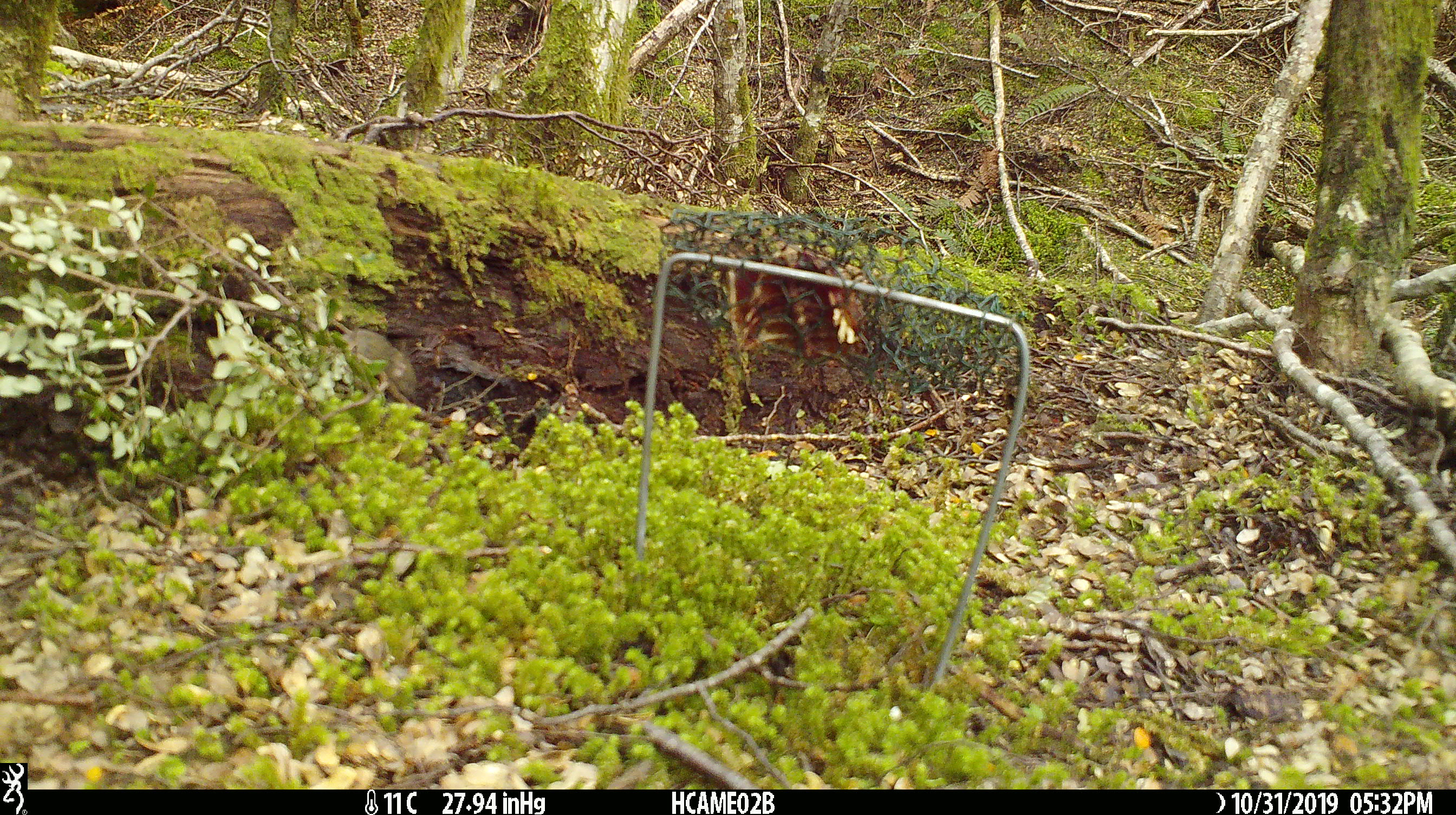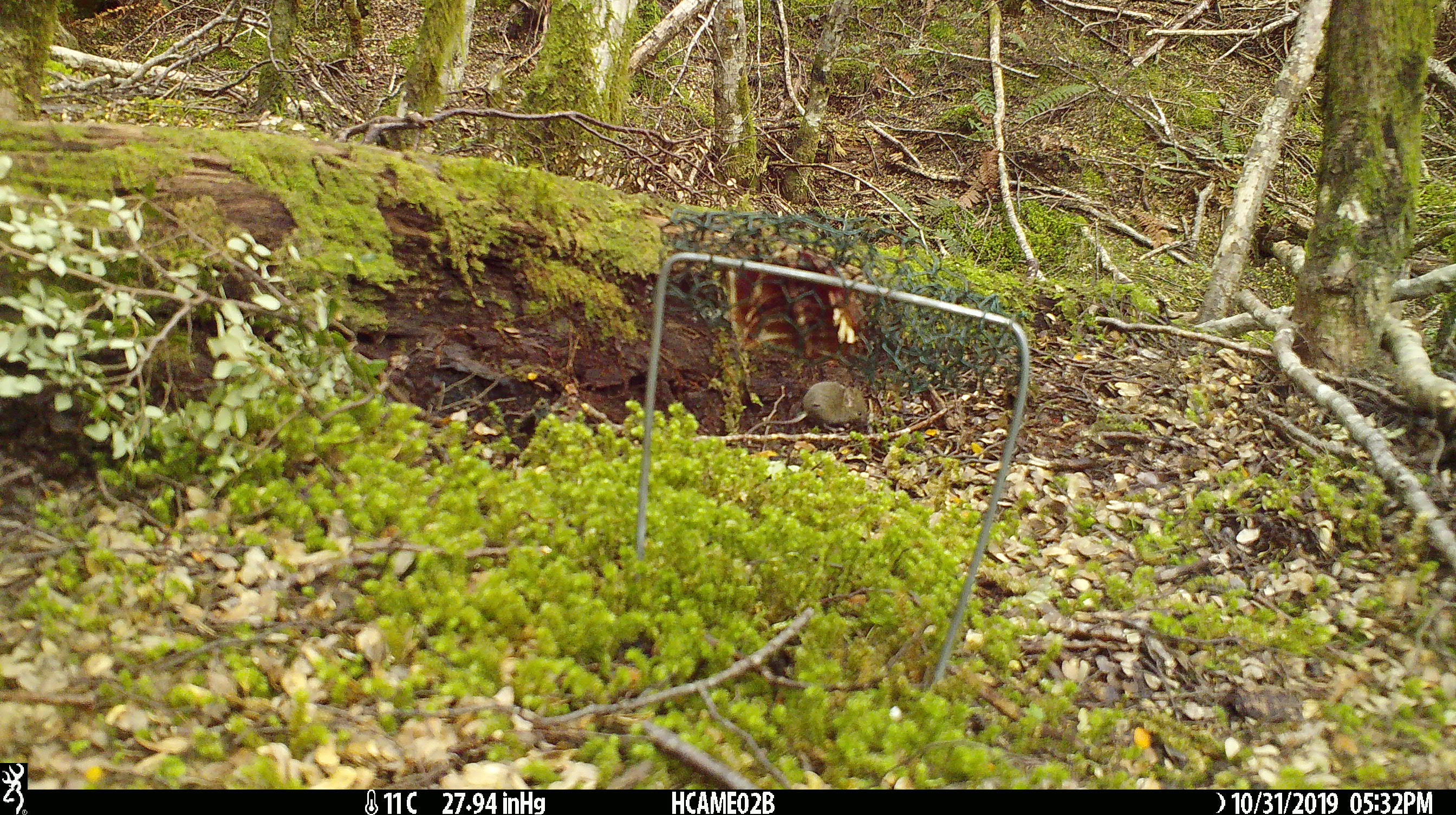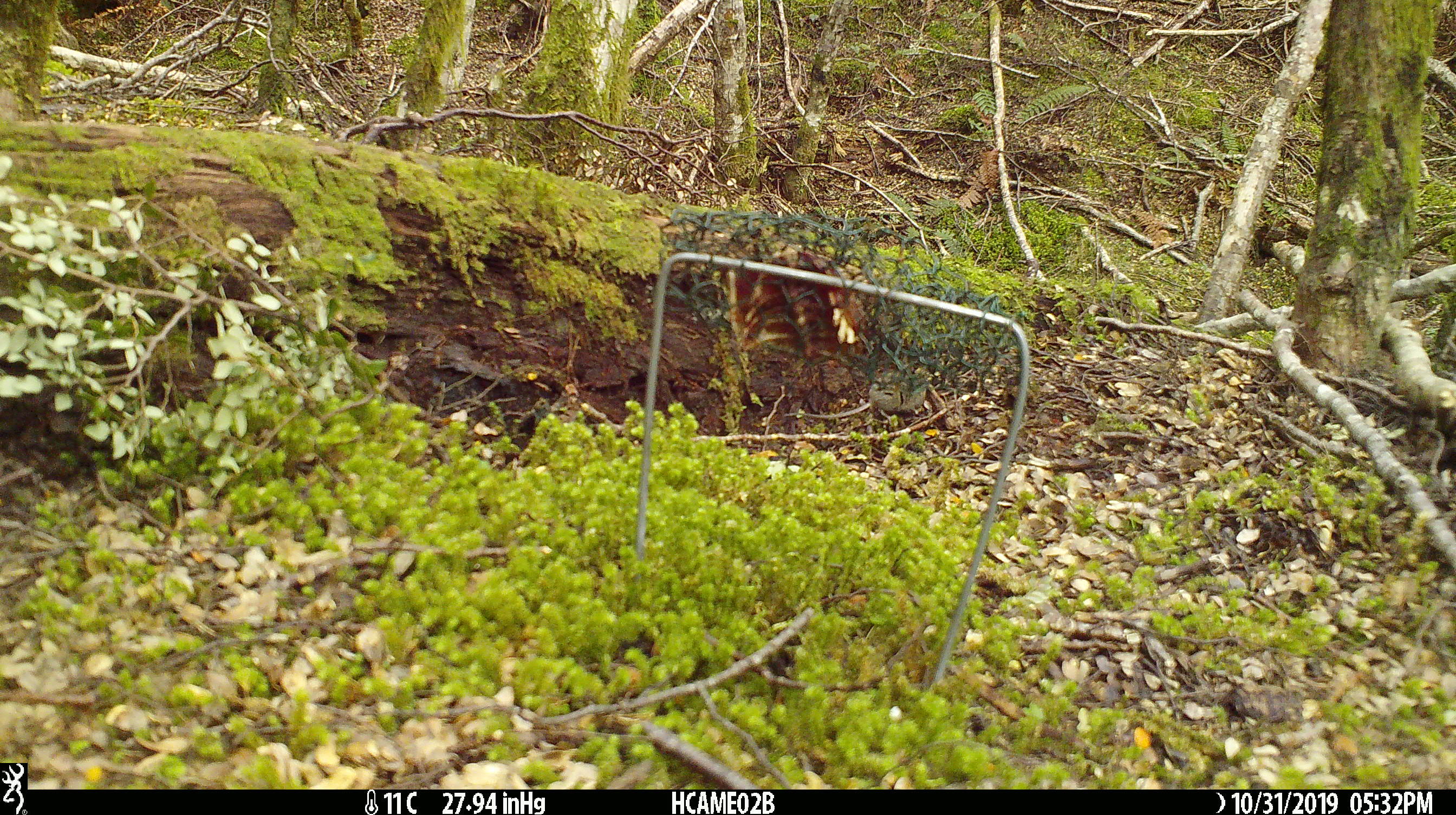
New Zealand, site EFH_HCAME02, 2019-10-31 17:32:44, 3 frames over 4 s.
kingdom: Animalia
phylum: Chordata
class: Mammalia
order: Rodentia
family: Muridae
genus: Mus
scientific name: Mus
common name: mouse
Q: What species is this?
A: Mouse (Mus).